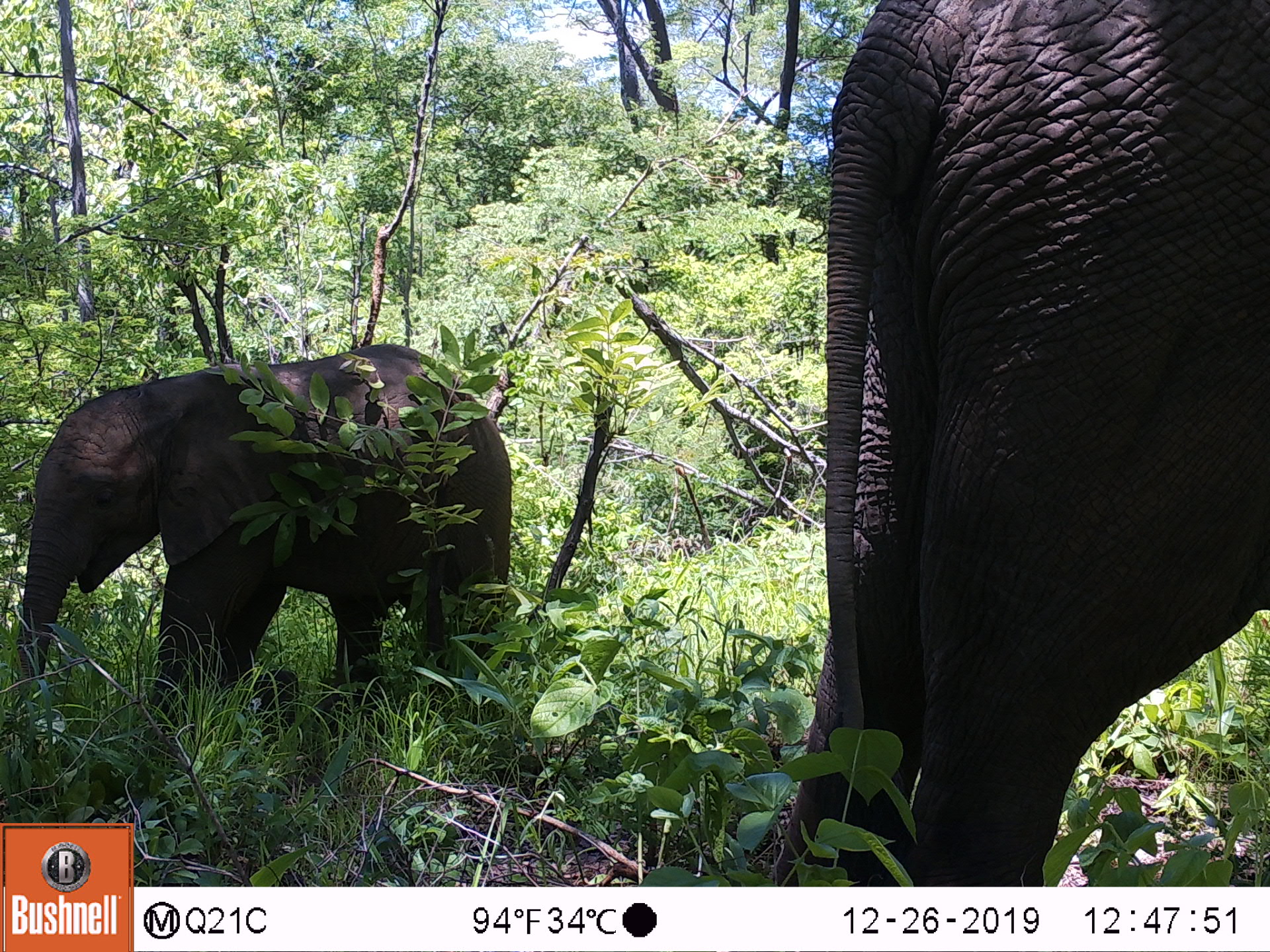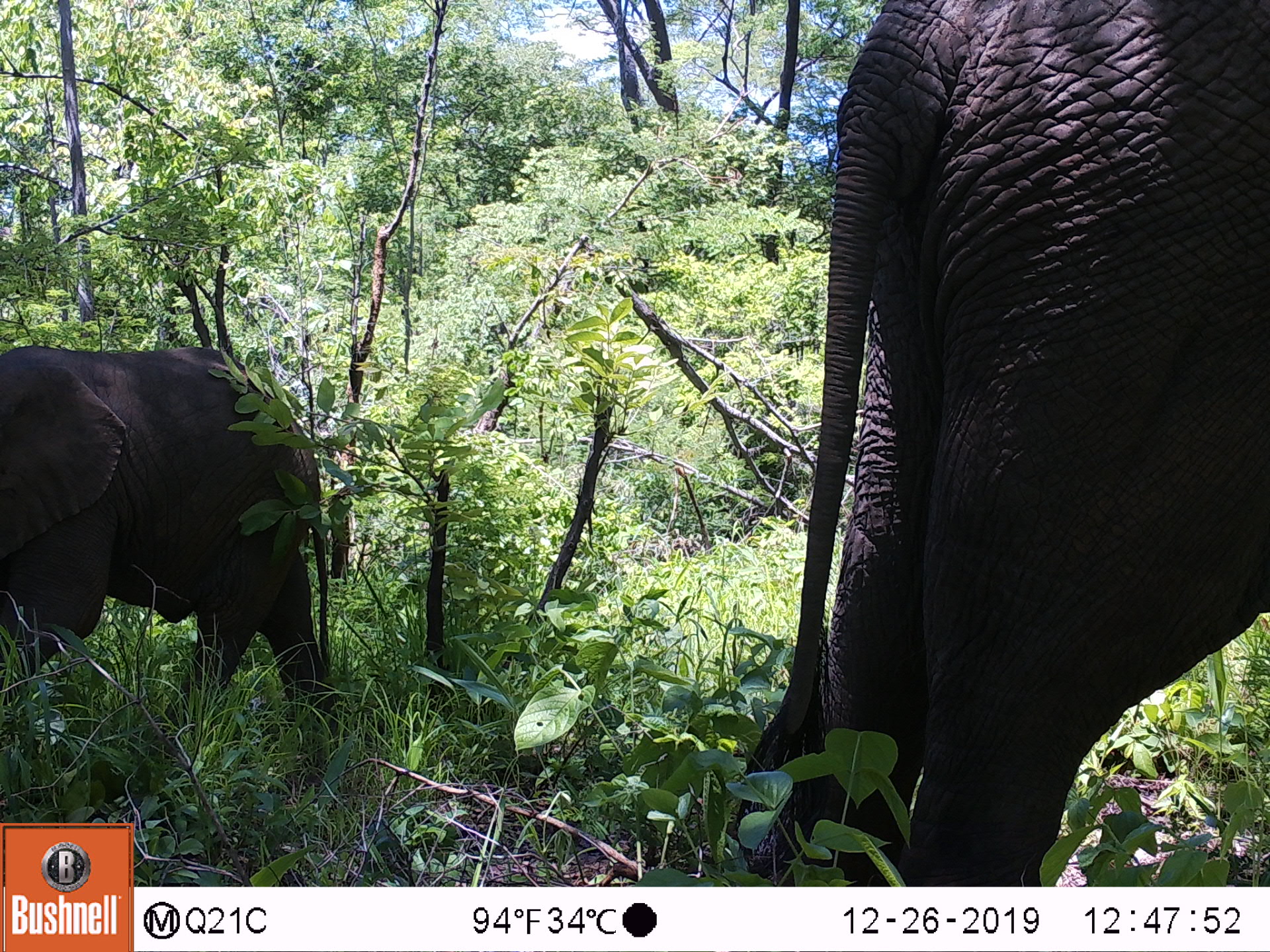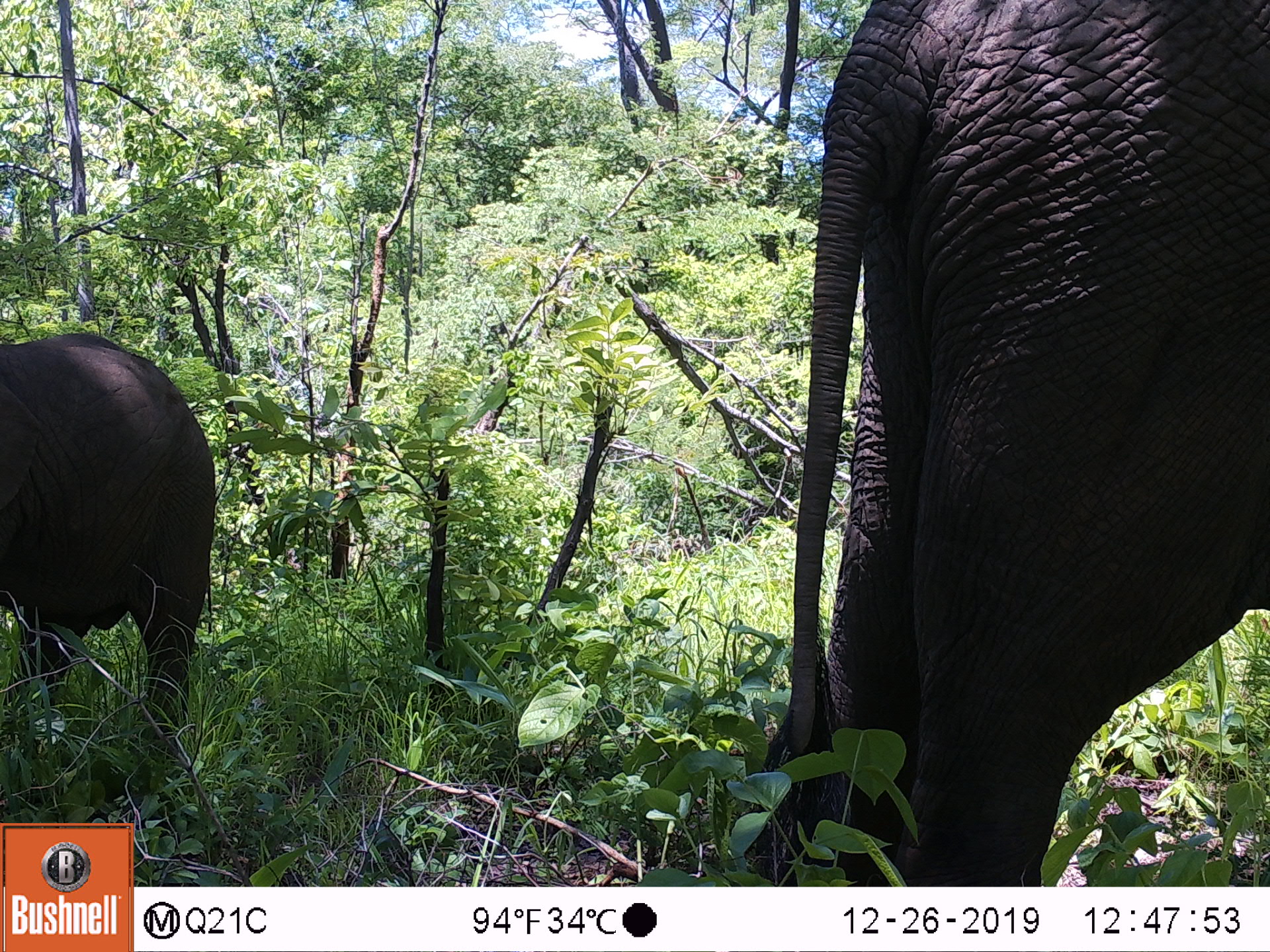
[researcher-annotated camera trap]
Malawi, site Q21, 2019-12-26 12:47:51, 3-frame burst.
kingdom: Animalia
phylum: Chordata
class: Mammalia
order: Proboscidea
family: Elephantidae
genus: Loxodonta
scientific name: Loxodonta africana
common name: african savanna elephant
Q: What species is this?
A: African savanna elephant (Loxodonta africana).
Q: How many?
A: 2.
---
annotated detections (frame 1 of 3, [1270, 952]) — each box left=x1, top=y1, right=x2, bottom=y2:
african savanna elephant: left=753, top=2, right=1269, bottom=887; left=0, top=336, right=515, bottom=739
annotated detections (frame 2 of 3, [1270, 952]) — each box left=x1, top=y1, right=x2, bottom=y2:
african savanna elephant: left=719, top=2, right=1267, bottom=885; left=0, top=333, right=352, bottom=765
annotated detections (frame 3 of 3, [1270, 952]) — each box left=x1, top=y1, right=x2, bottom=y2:
african savanna elephant: left=736, top=0, right=1269, bottom=885; left=0, top=322, right=225, bottom=782